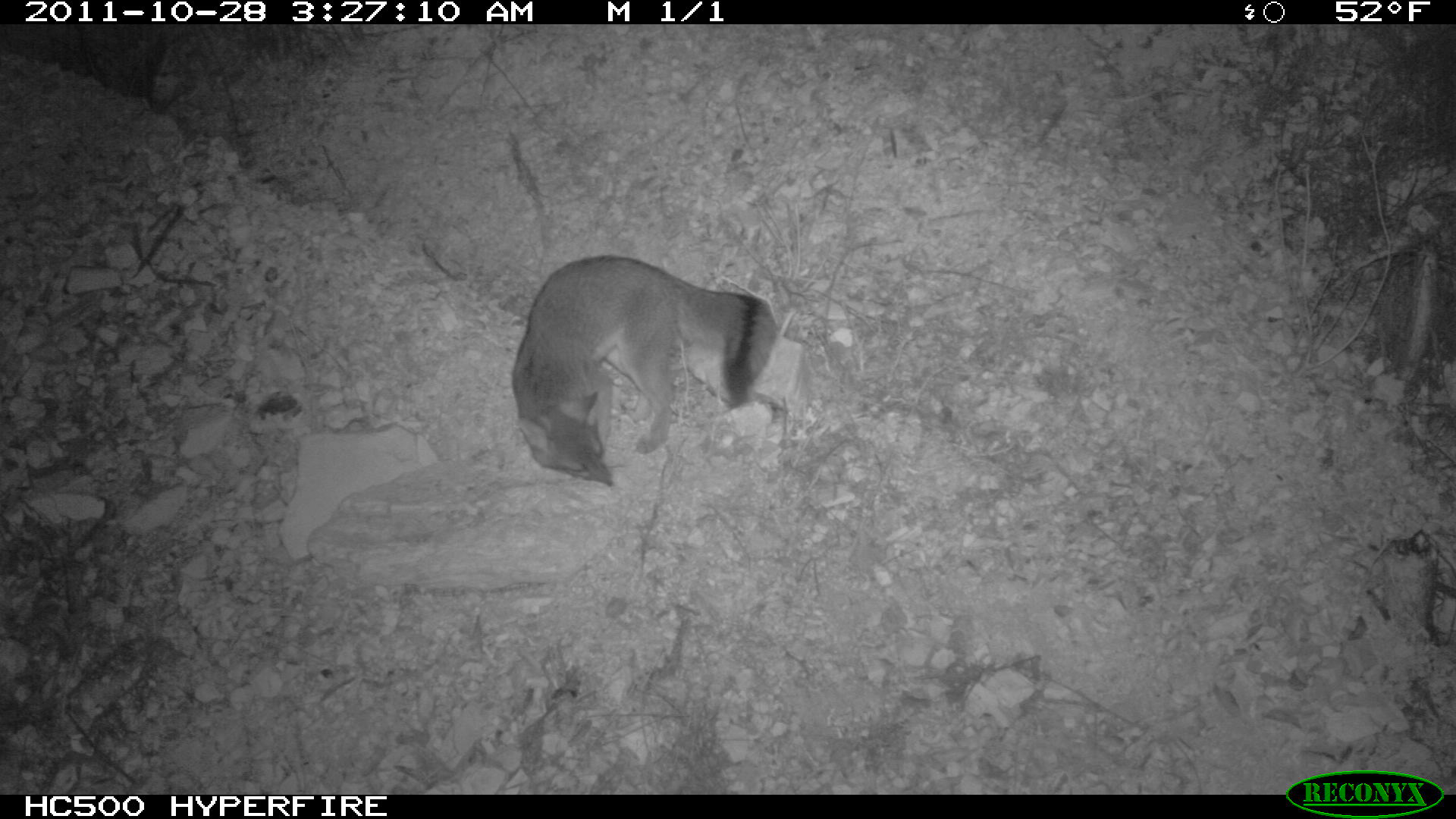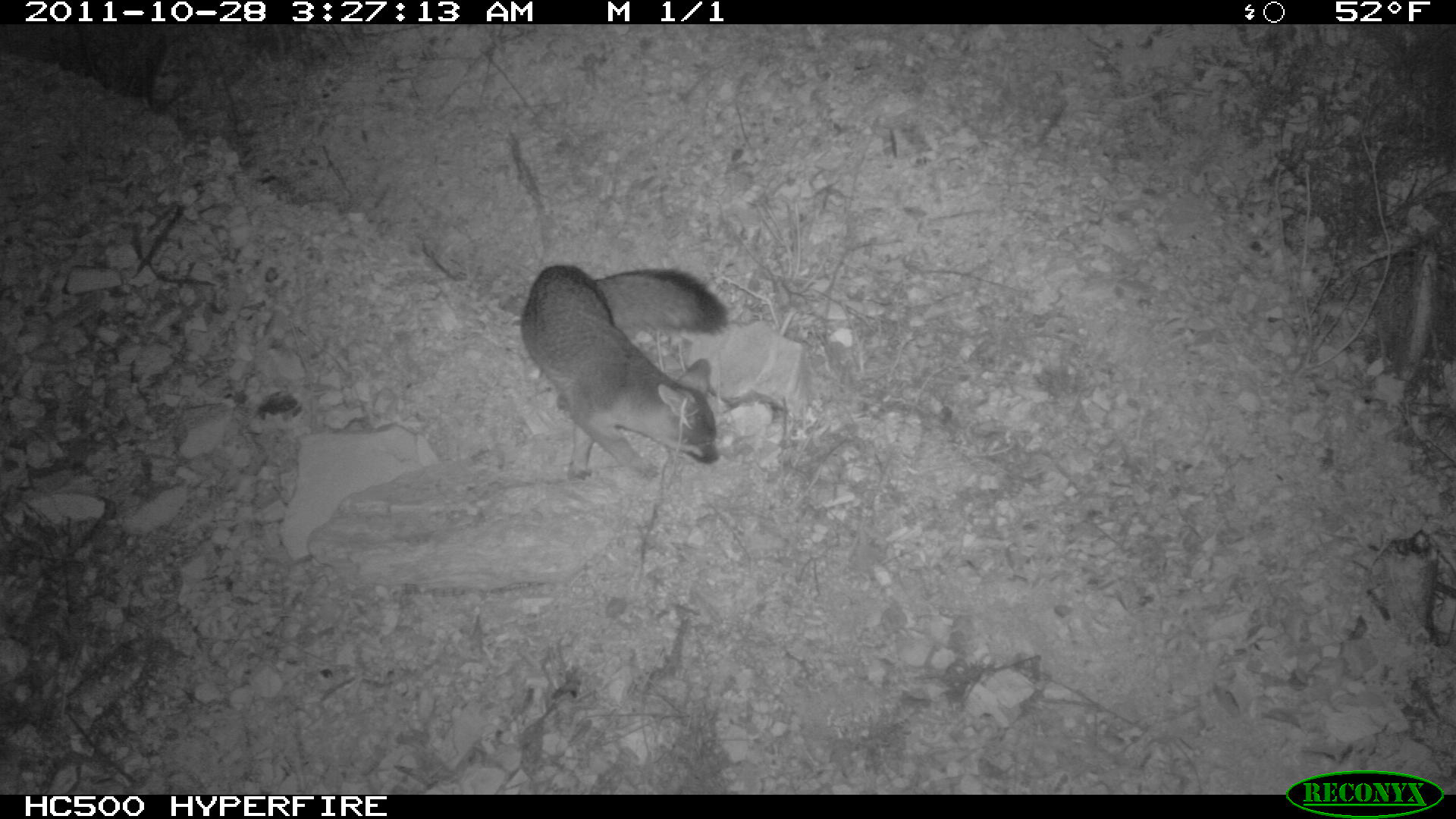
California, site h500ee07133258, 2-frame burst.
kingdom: Animalia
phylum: Chordata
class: Mammalia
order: Carnivora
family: Canidae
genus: Urocyon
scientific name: Urocyon littoralis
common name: island fox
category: fox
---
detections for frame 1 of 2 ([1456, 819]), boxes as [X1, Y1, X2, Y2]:
fox: [513, 254, 774, 488]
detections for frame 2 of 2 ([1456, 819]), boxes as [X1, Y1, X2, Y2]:
fox: [521, 265, 728, 480]